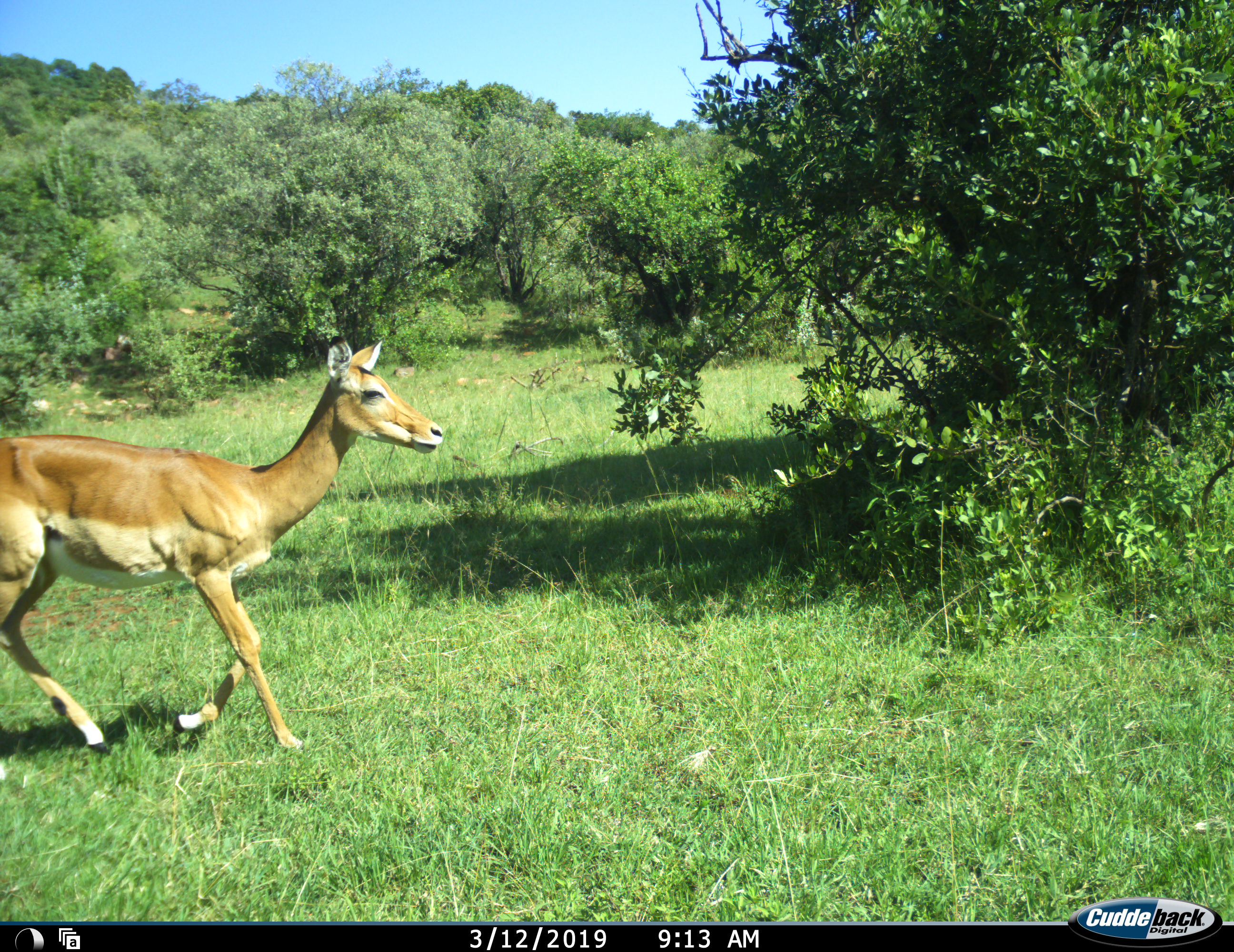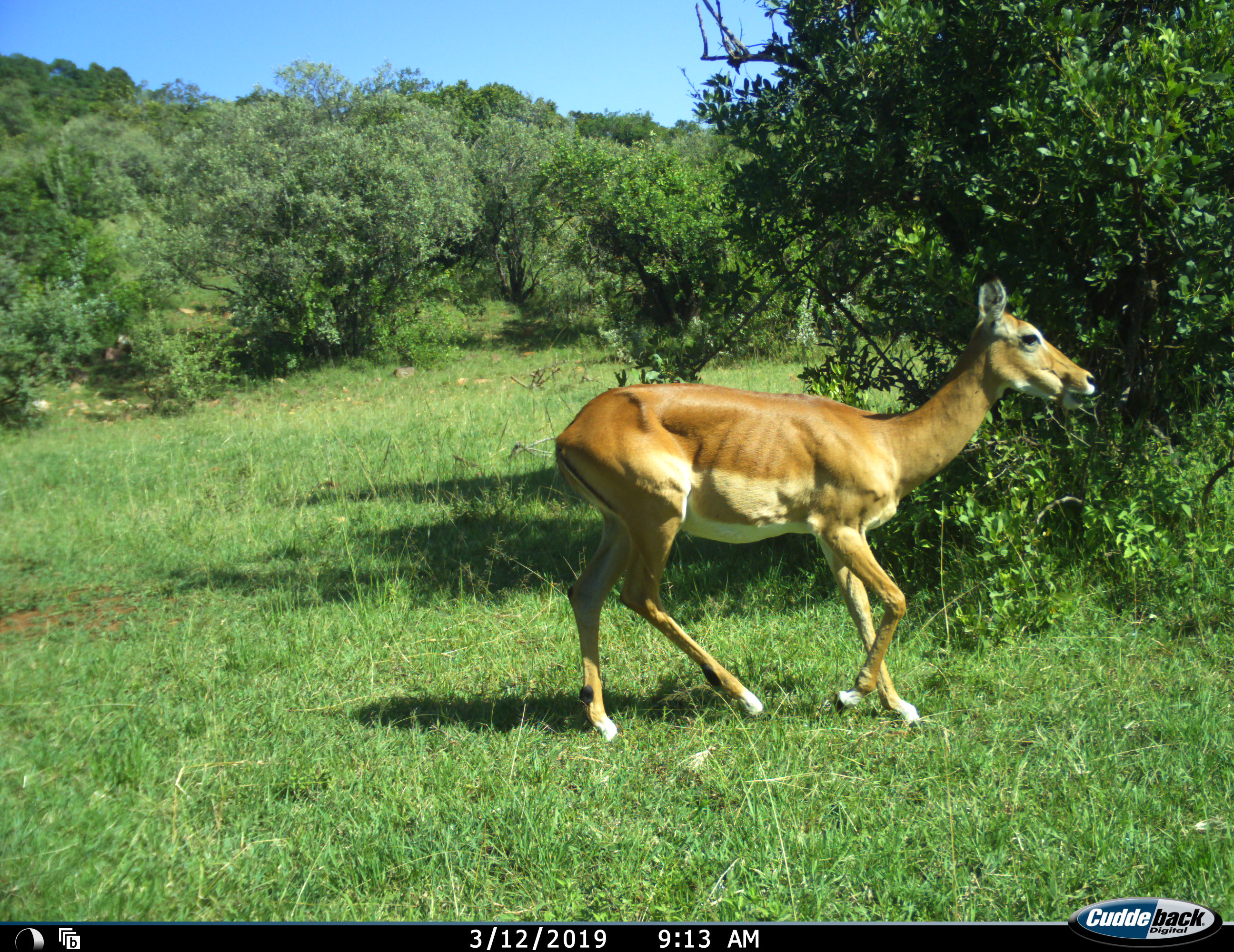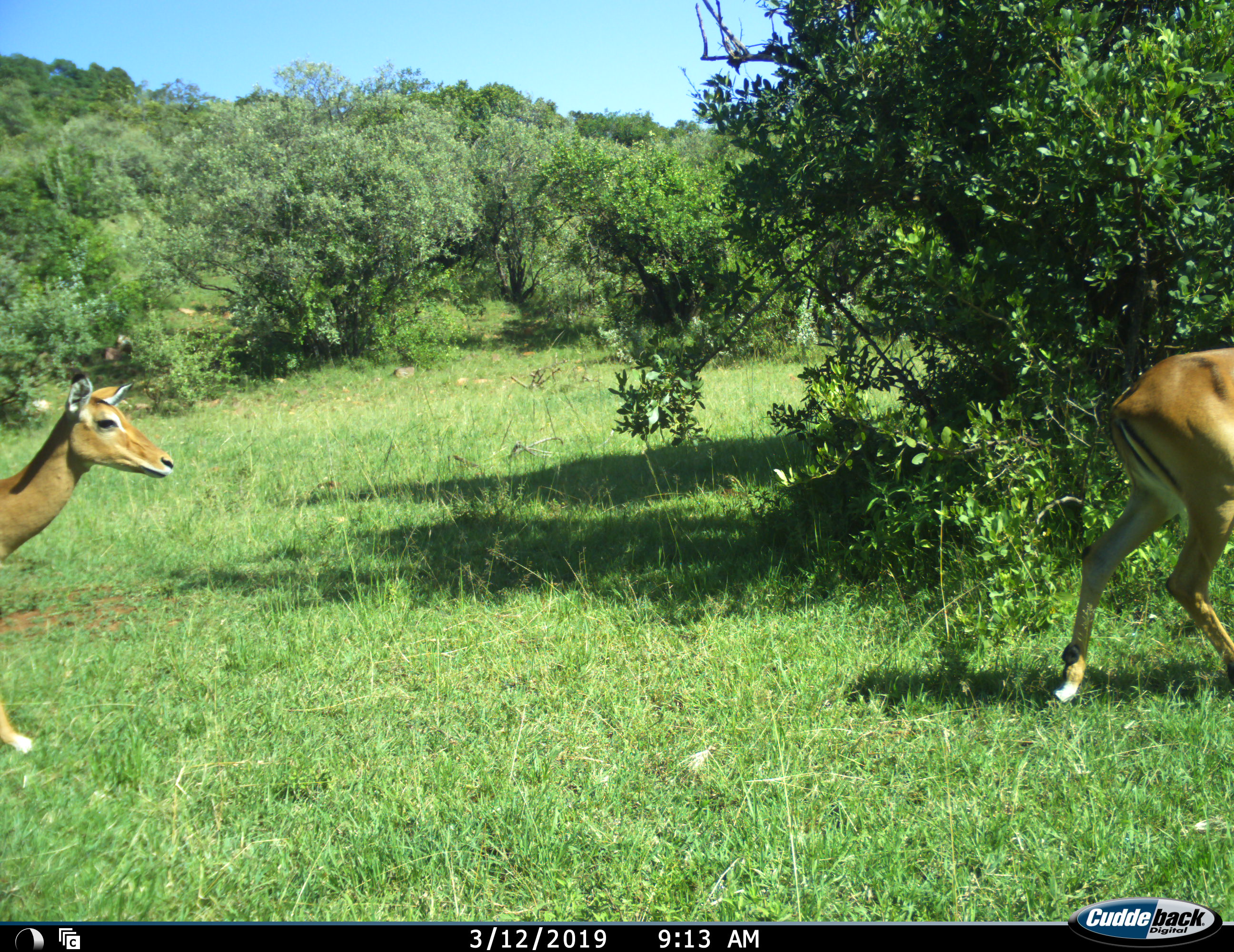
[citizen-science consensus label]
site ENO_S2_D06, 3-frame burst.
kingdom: Animalia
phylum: Chordata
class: Mammalia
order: Artiodactyla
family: Bovidae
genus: Aepyceros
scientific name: Aepyceros melampus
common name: impala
Impala (Aepyceros melampus), count 2. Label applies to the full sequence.